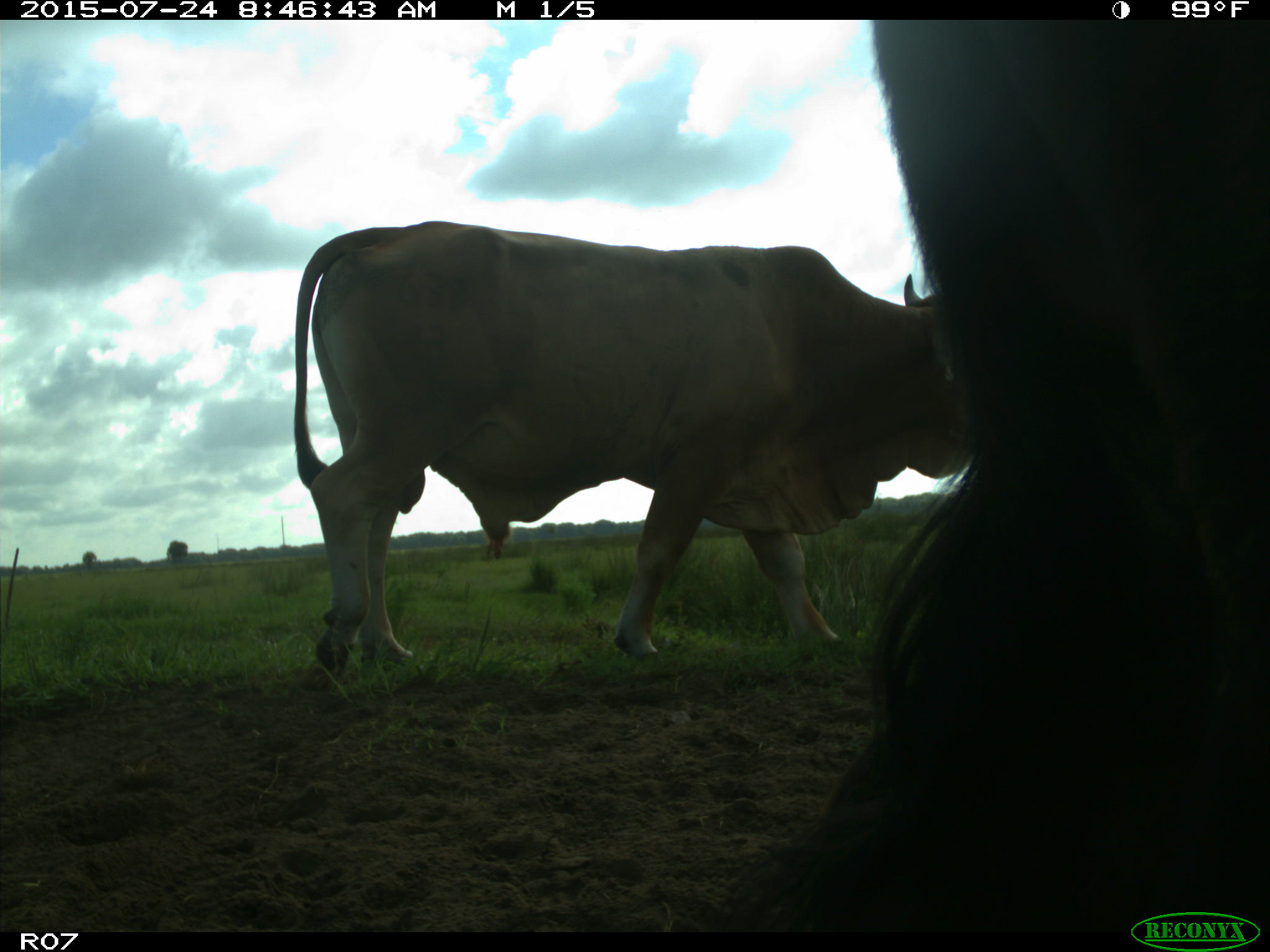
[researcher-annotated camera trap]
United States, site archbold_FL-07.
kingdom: Animalia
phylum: Chordata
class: Mammalia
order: Artiodactyla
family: Bovidae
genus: Bos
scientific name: Bos taurus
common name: domestic cow